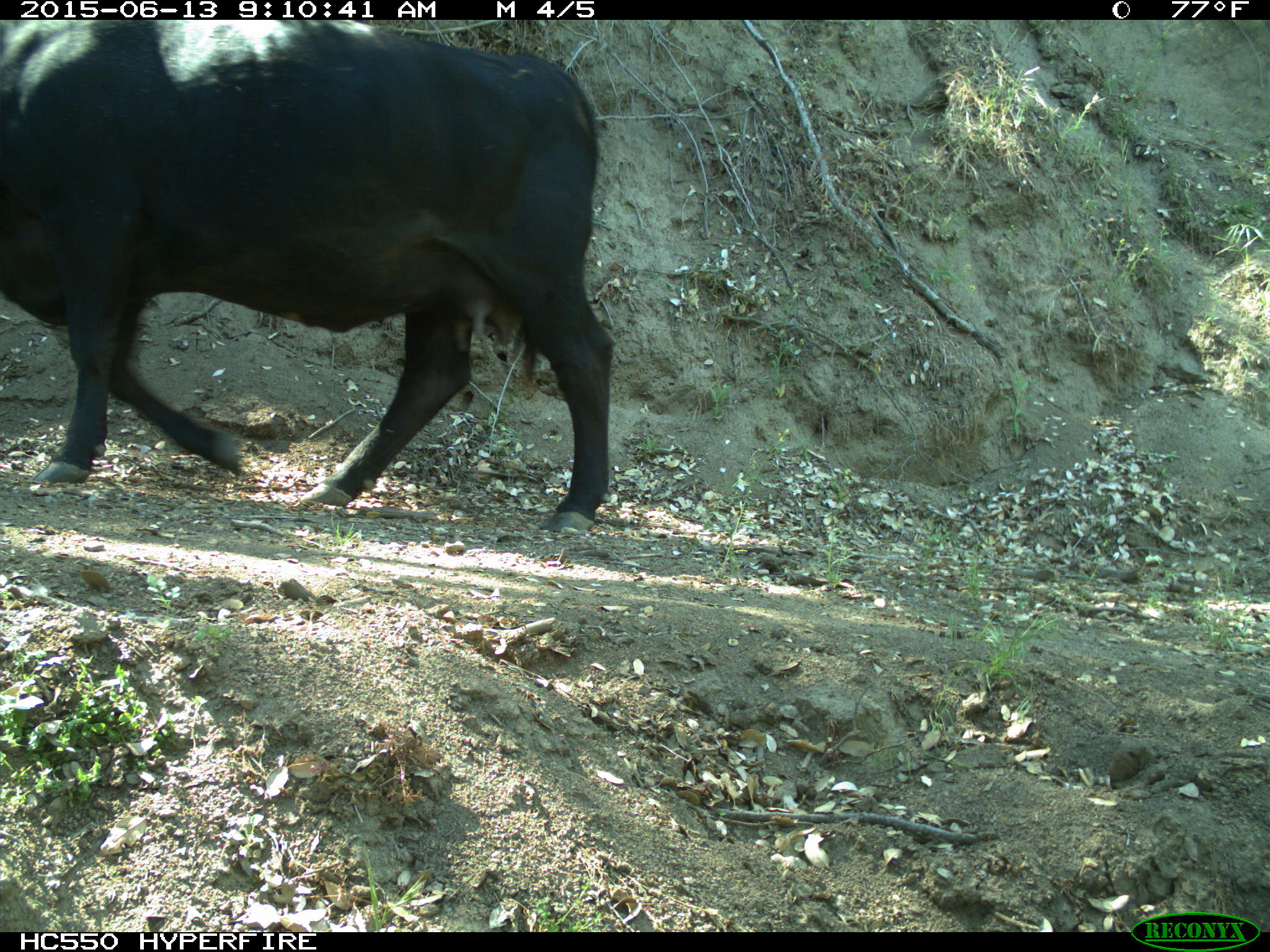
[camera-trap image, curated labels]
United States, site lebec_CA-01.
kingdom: Animalia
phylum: Chordata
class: Mammalia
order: Artiodactyla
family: Bovidae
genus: Bos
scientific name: Bos taurus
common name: domestic cow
Bos taurus (domestic cow).